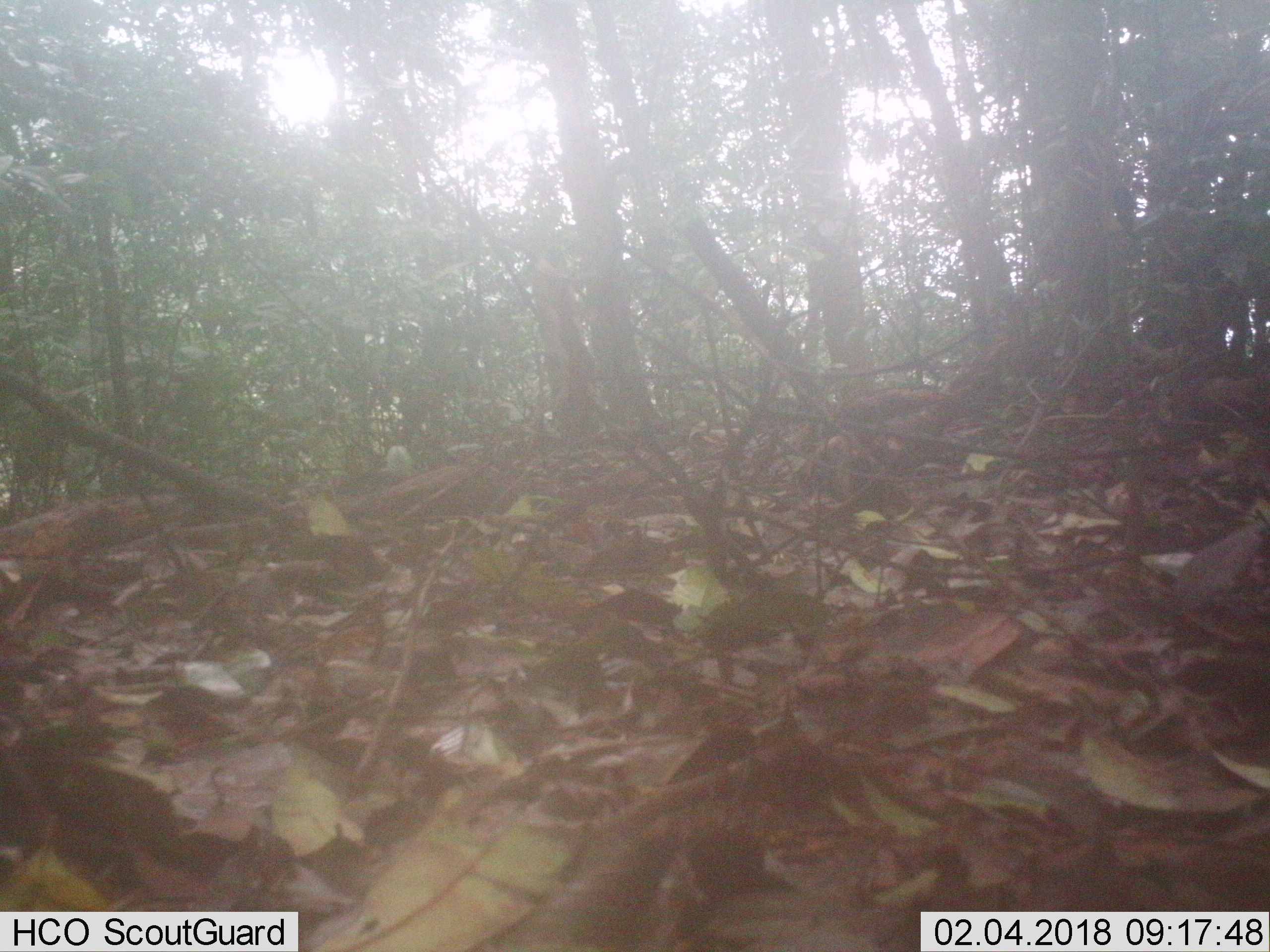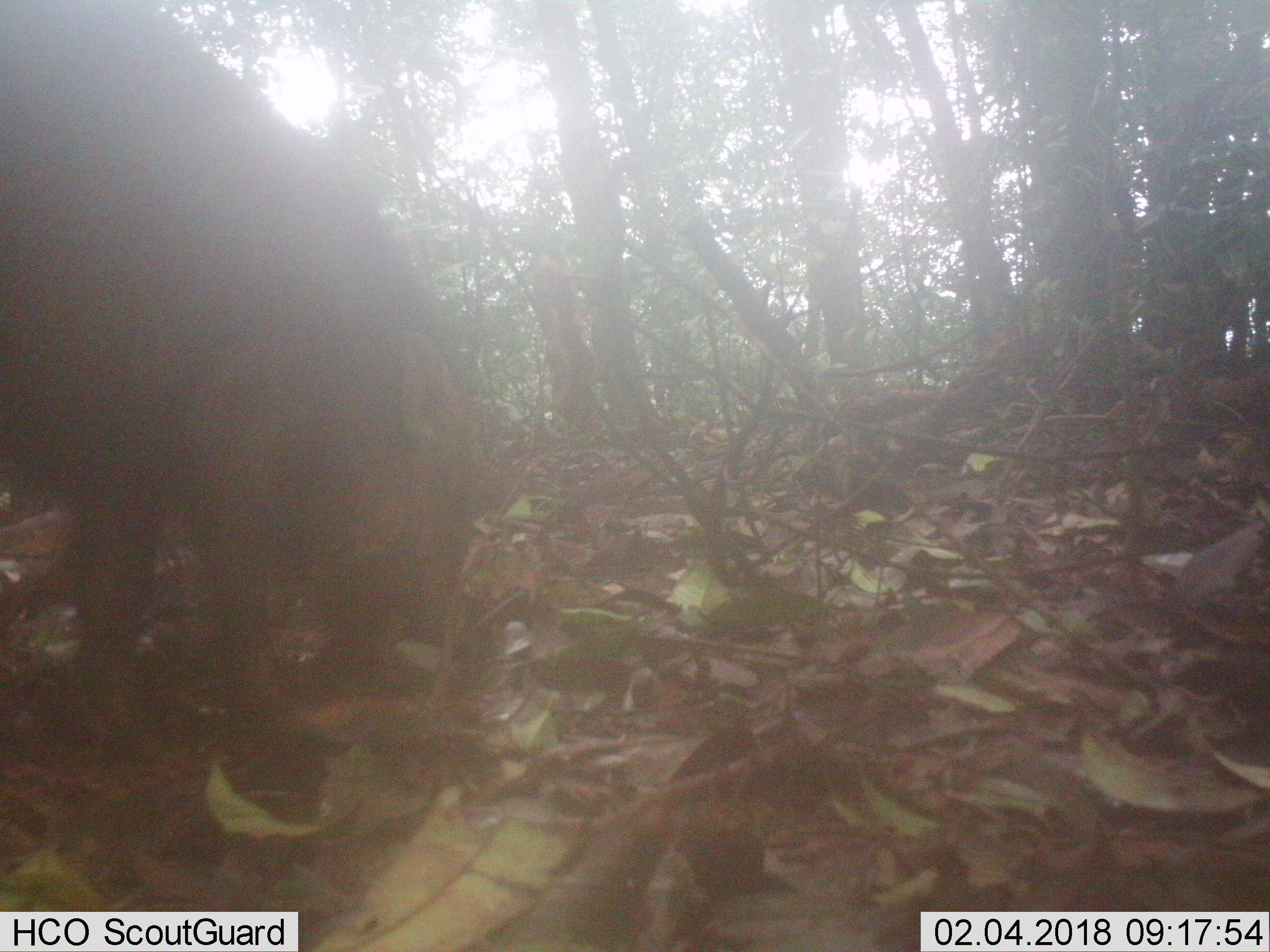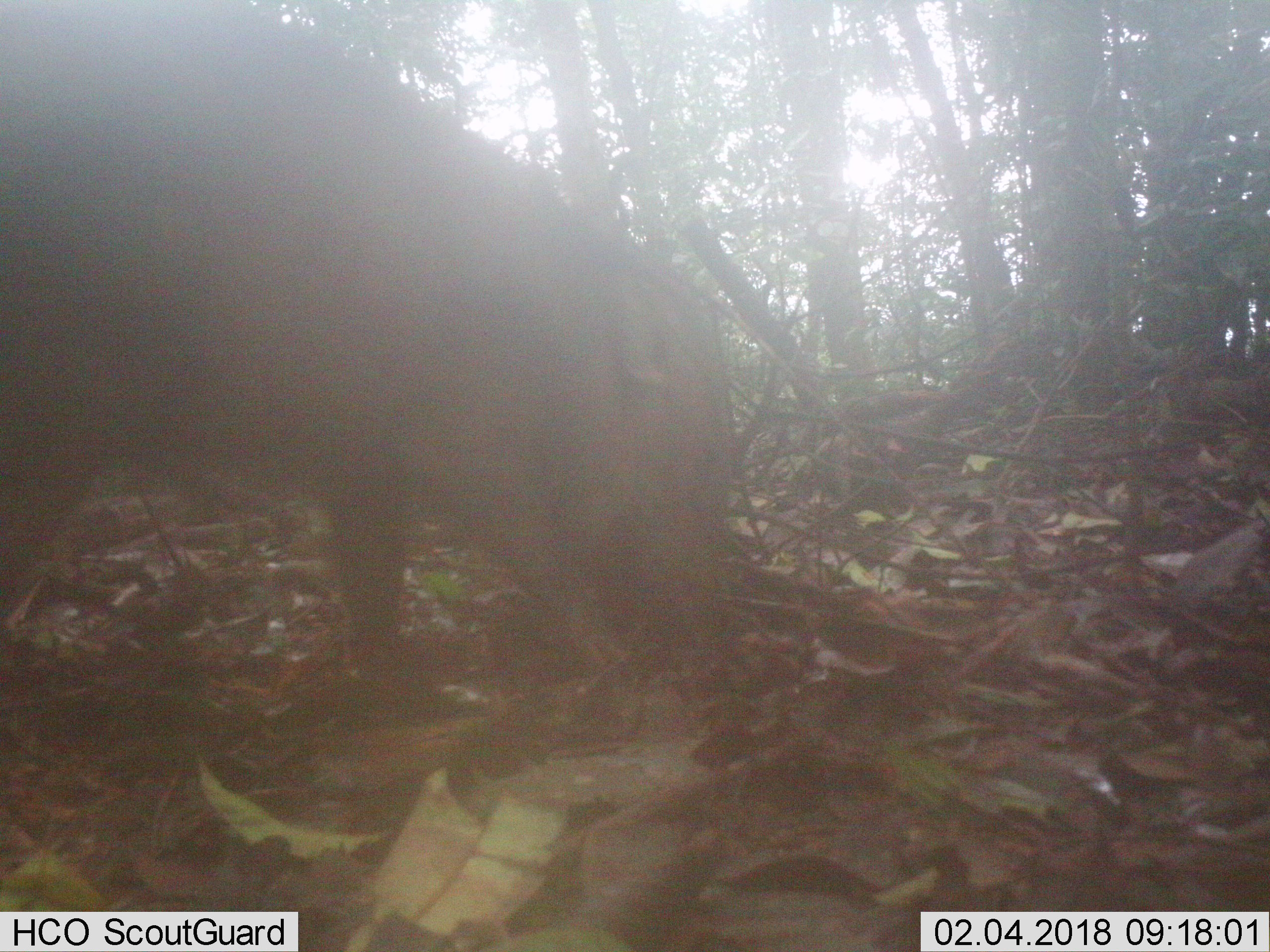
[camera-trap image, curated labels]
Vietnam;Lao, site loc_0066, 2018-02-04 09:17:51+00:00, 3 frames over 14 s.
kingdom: Animalia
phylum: Chordata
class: Mammalia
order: Artiodactyla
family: Suidae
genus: Sus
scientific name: Sus scrofa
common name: eurasian wild pig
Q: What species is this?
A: Eurasian wild pig (Sus scrofa).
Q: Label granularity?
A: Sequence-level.